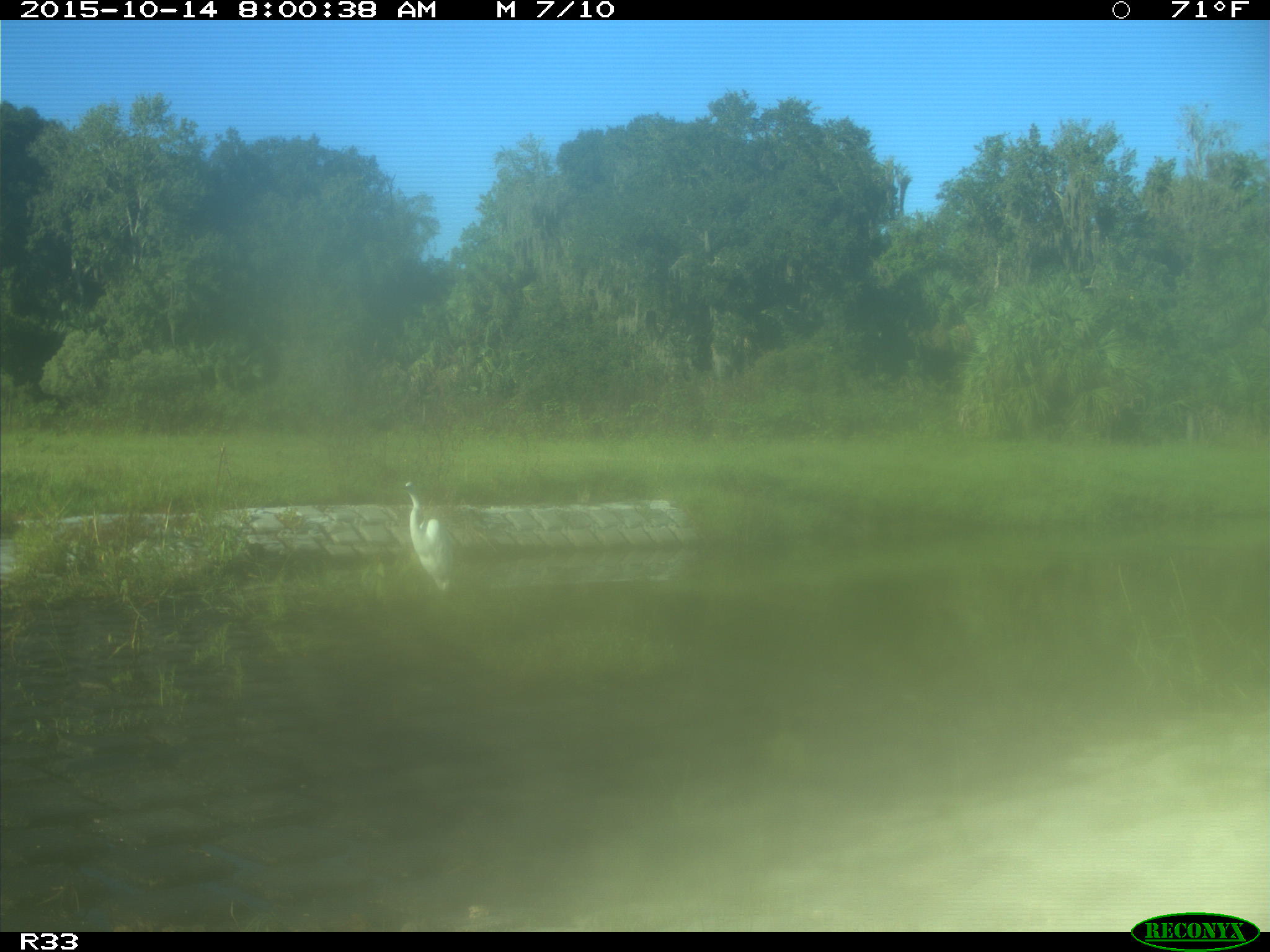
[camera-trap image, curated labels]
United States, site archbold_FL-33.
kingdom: Animalia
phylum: Chordata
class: Aves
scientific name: Aves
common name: birds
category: unidentified bird